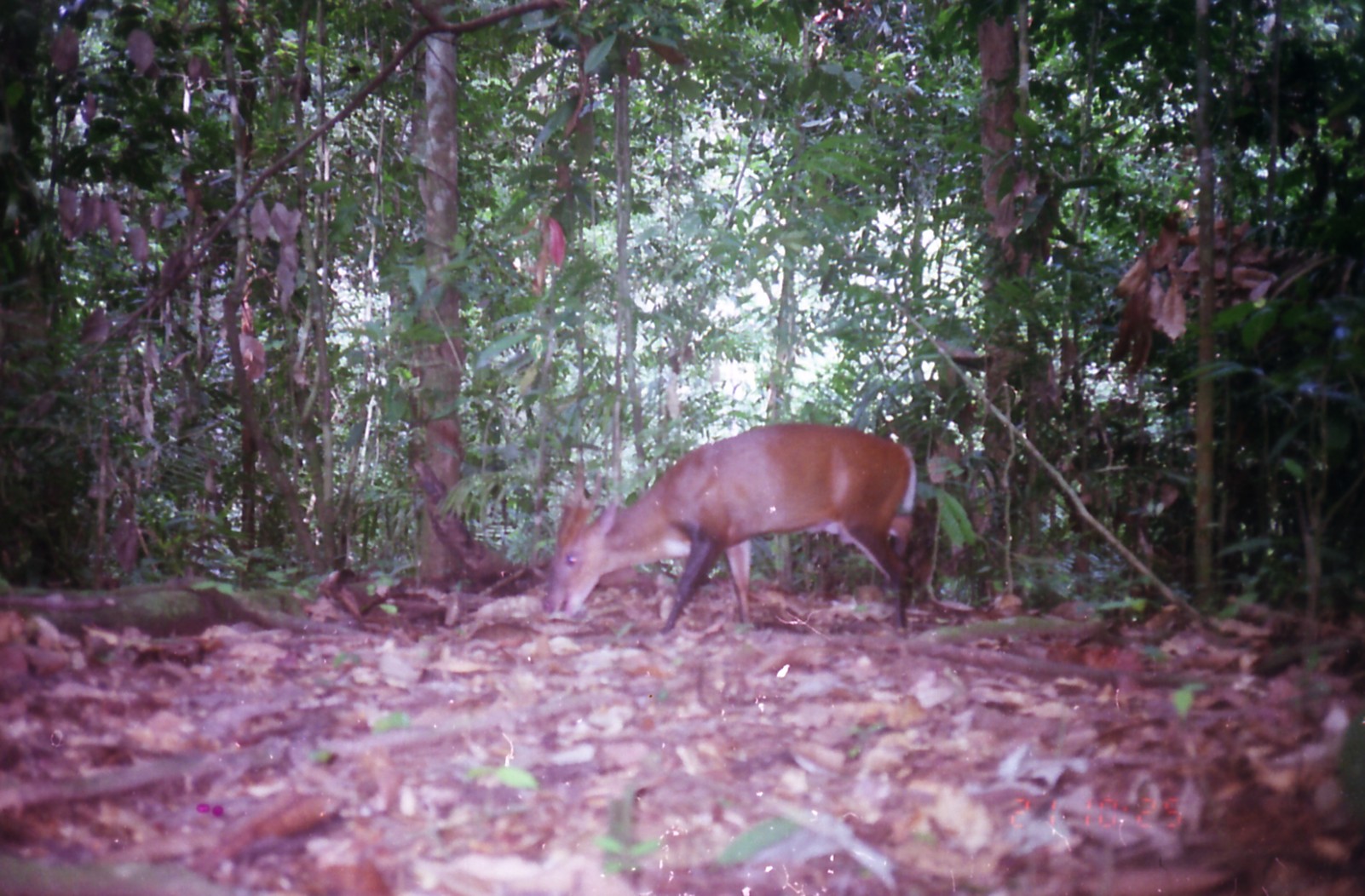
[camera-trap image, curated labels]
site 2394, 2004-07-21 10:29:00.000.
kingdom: Animalia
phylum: Chordata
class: Mammalia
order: Artiodactyla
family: Cervidae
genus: Muntiacus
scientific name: Muntiacus muntjak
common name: southern red muntjac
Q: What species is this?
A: Muntiacus muntjak (southern red muntjac).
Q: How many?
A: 1.